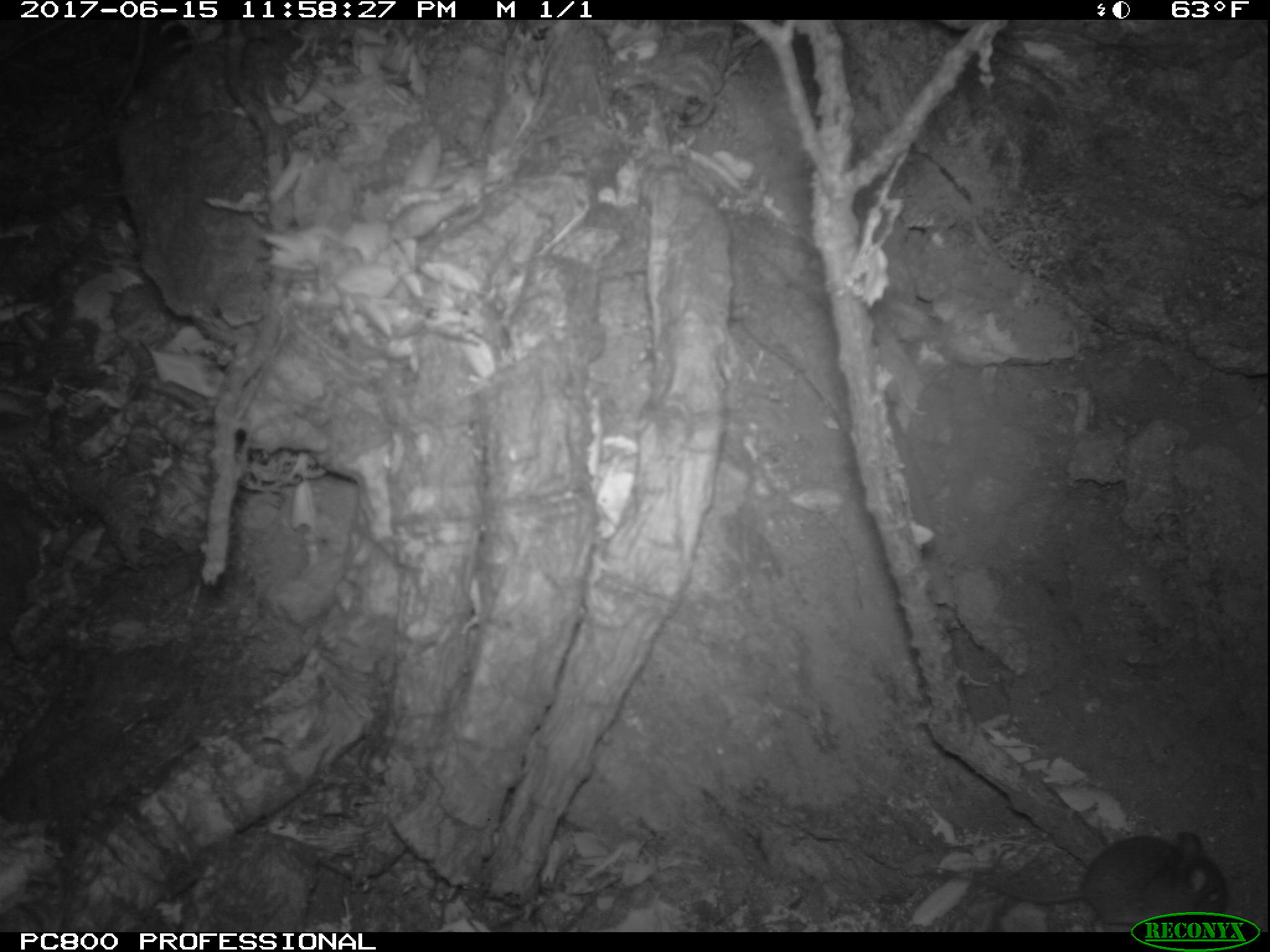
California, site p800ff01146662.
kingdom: Animalia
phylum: Chordata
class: Mammalia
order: Rodentia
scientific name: Rodentia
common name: rodent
Rodent (Rodentia).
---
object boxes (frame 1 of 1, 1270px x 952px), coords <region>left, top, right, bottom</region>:
rodent: <region>921, 830, 1231, 933</region>